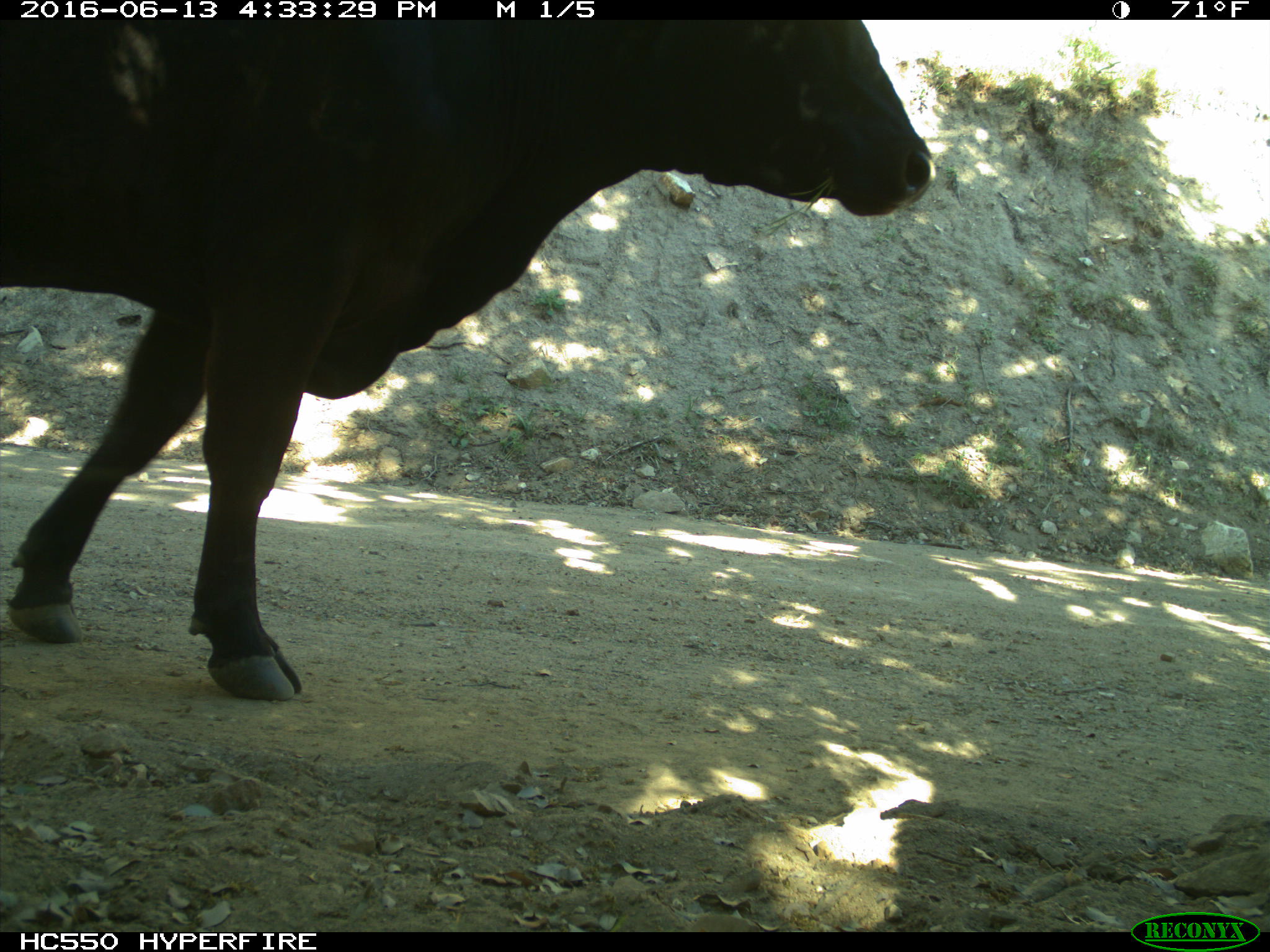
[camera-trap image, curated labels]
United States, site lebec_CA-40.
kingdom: Animalia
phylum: Chordata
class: Mammalia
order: Artiodactyla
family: Bovidae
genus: Bos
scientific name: Bos taurus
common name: domestic cow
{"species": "Bos taurus (domestic cow)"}